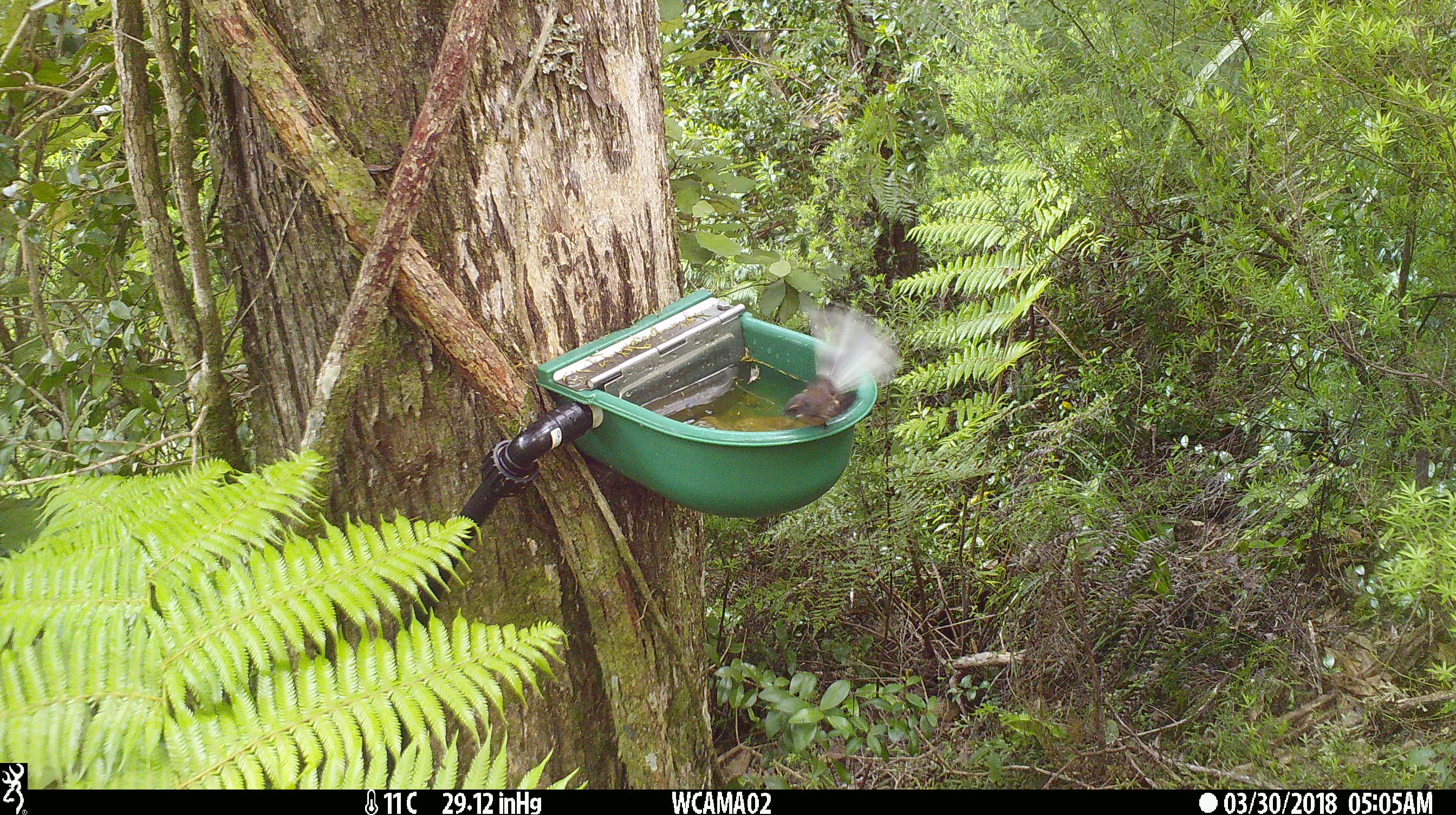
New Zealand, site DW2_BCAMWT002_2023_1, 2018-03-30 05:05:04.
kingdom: Animalia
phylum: Chordata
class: Aves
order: Passeriformes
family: Rhipiduridae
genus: Rhipidura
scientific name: Rhipidura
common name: fantails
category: fantail